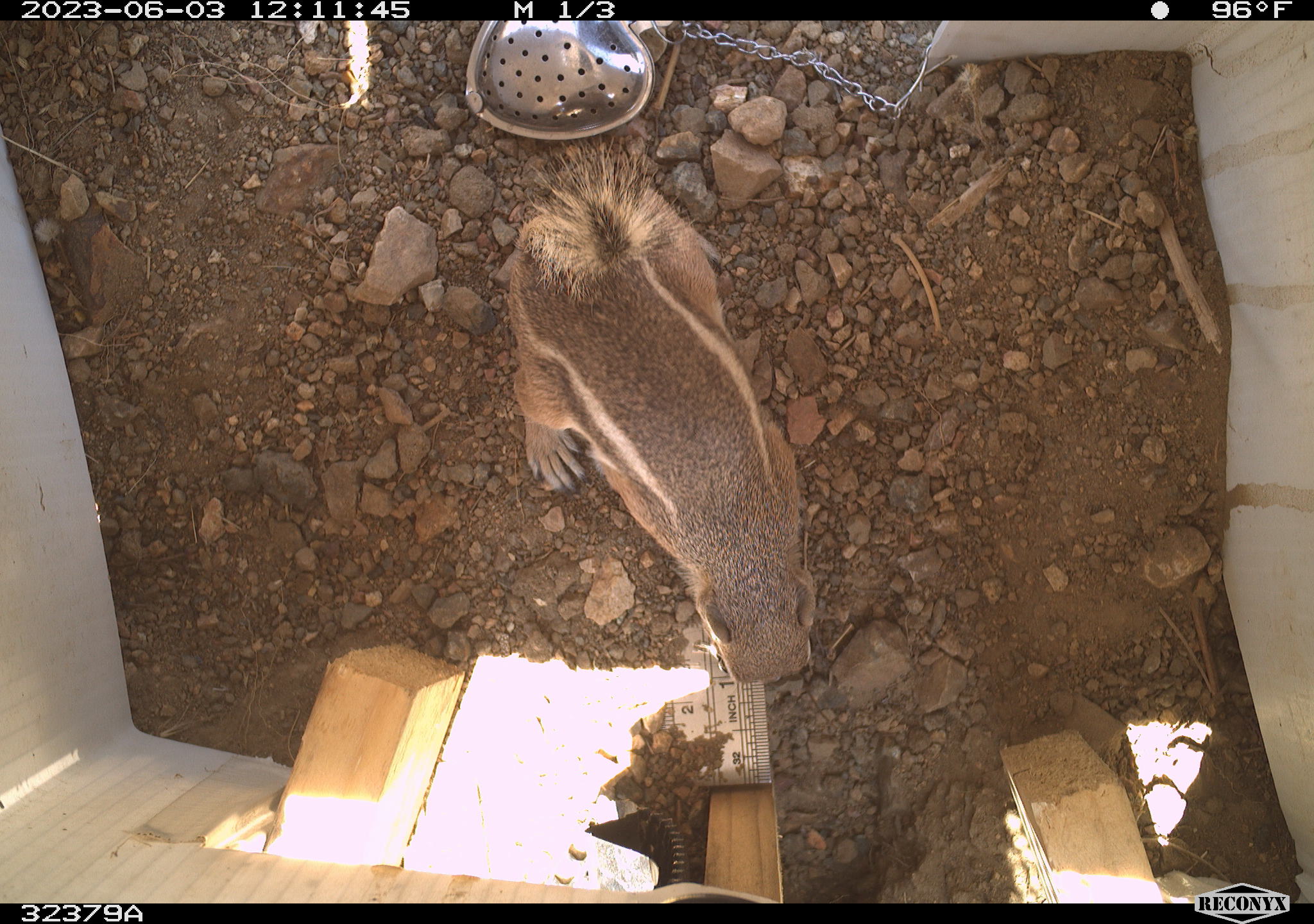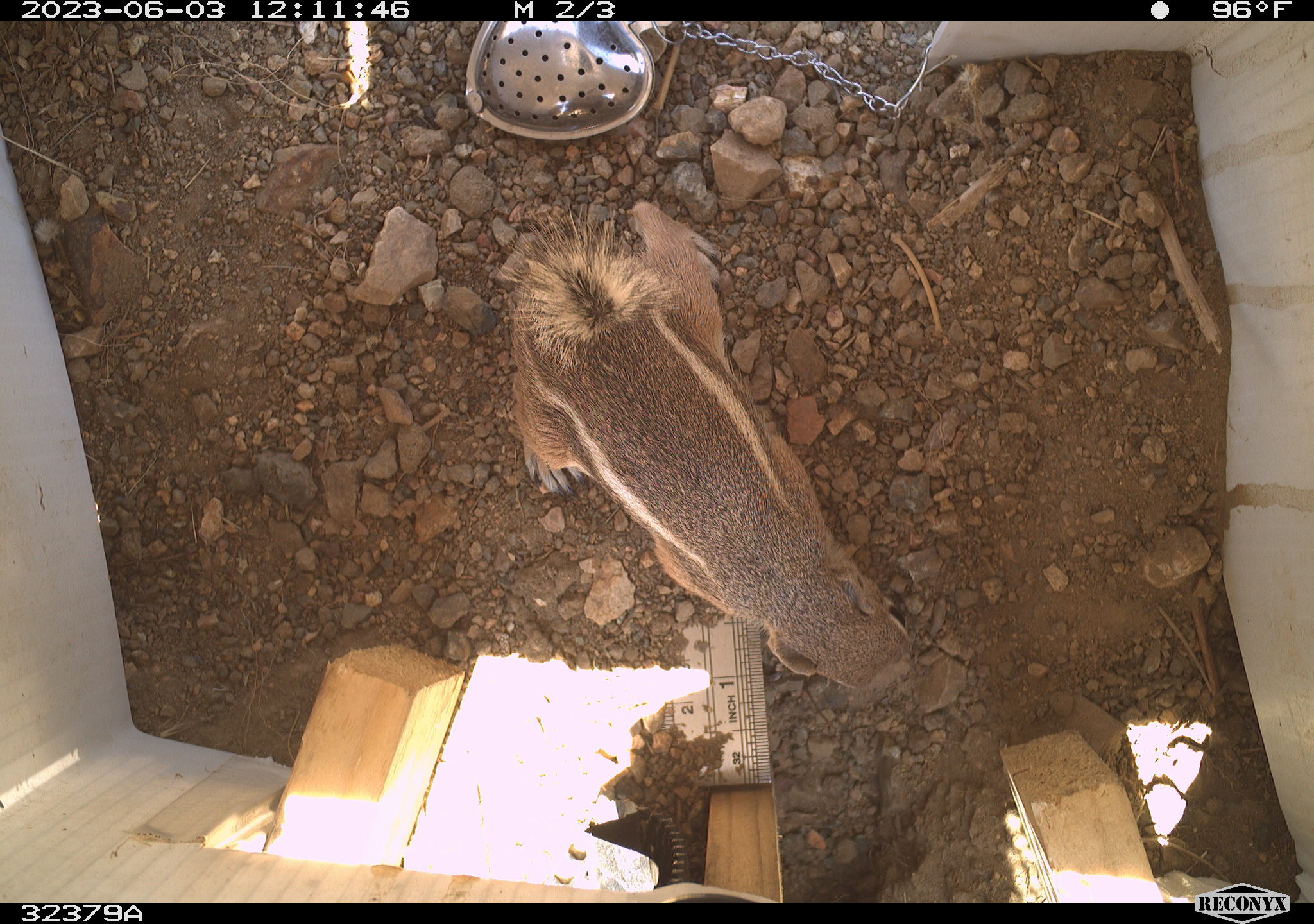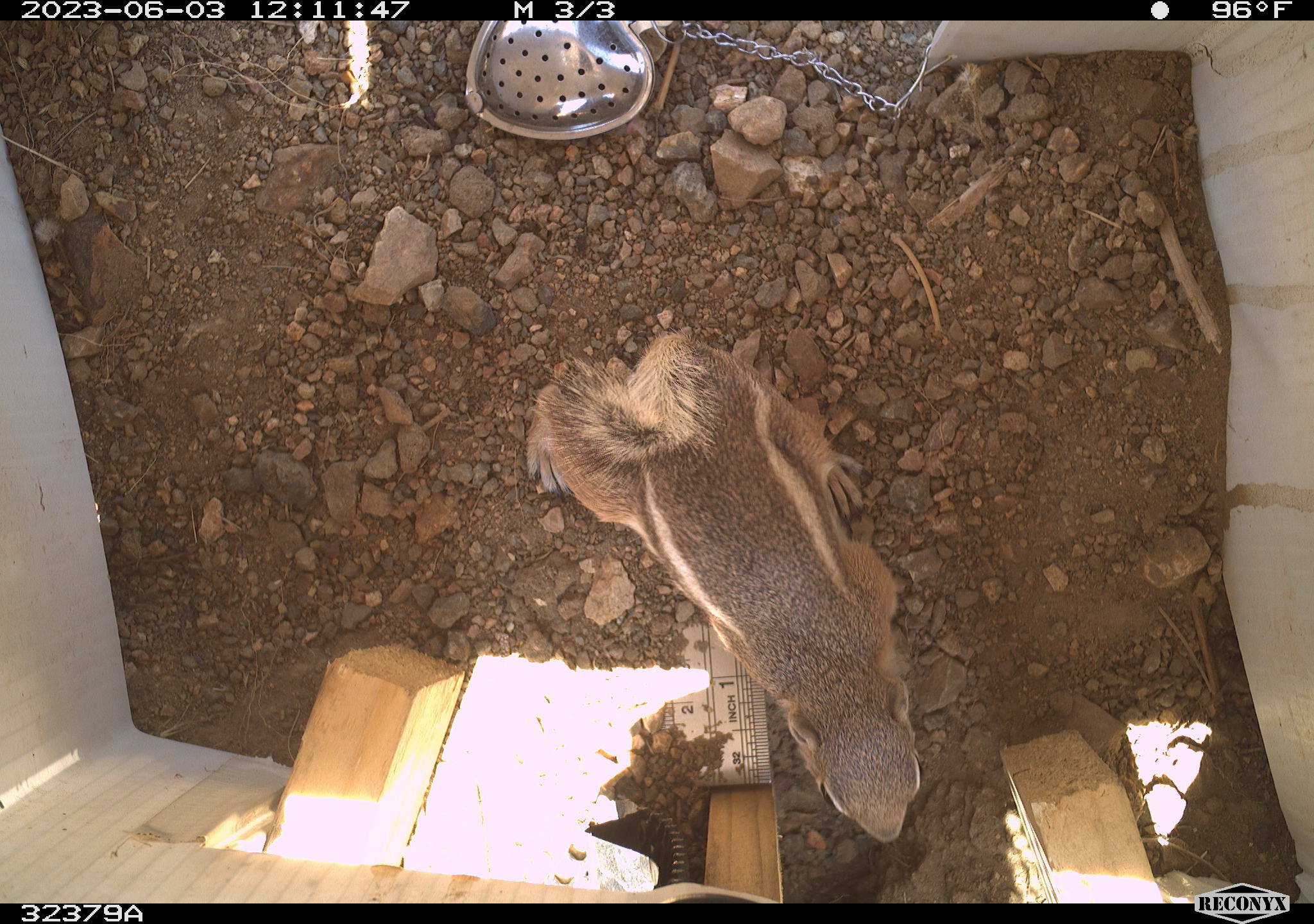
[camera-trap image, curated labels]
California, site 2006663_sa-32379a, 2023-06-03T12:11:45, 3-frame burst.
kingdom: Animalia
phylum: Chordata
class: Mammalia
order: Rodentia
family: Sciuridae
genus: Ammospermophilus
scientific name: Ammospermophilus leucurus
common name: white-tailed antelope squirrel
White-tailed antelope squirrel (Ammospermophilus leucurus).